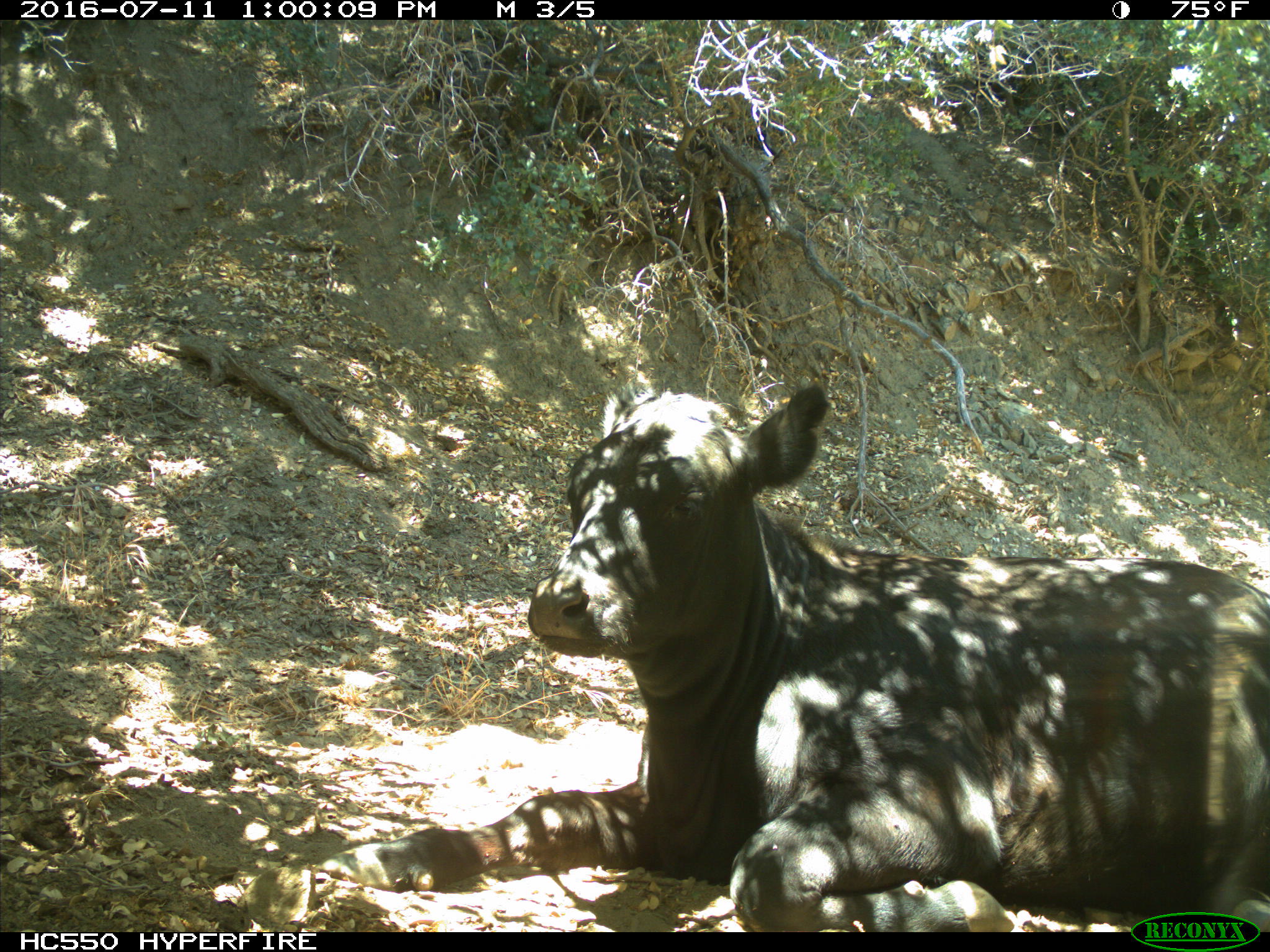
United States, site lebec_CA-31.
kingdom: Animalia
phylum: Chordata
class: Mammalia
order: Artiodactyla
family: Bovidae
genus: Bos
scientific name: Bos taurus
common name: domestic cow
Bos taurus (domestic cow).